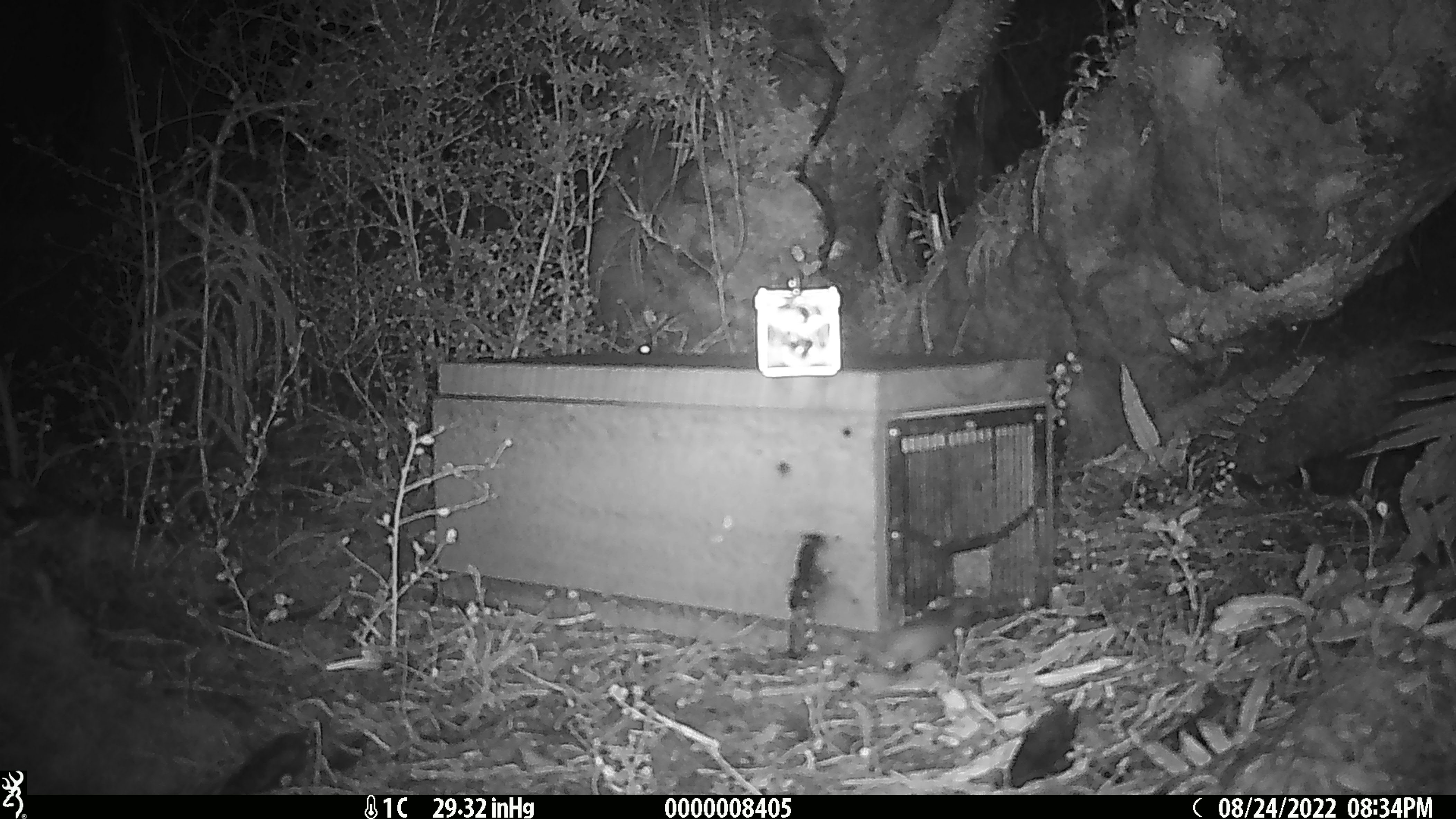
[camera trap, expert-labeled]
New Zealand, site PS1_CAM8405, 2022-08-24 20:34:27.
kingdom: Animalia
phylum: Chordata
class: Mammalia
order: Rodentia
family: Muridae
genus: Mus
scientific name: Mus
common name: mouse